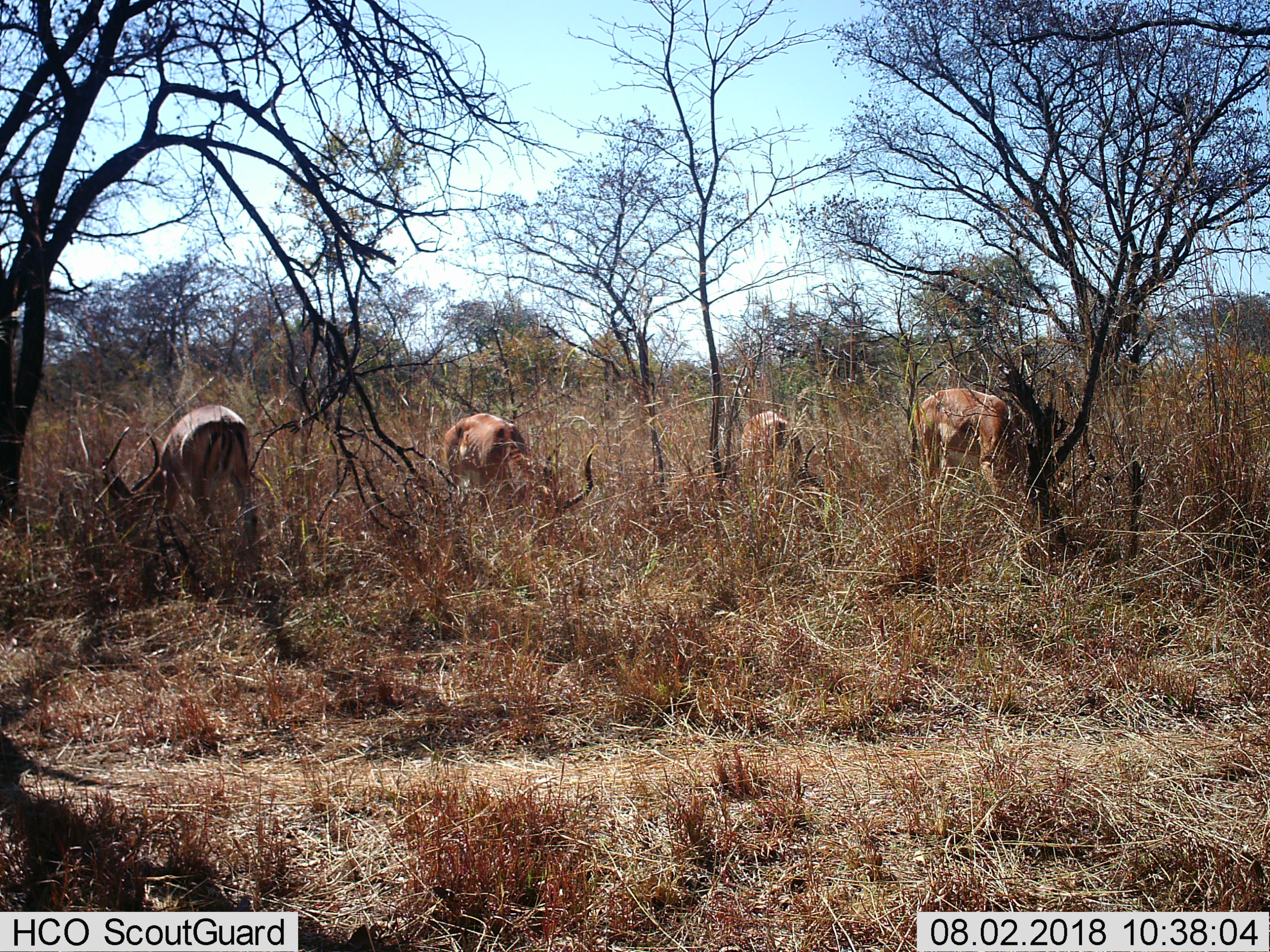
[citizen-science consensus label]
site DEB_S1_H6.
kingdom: Animalia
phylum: Chordata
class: Mammalia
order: Artiodactyla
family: Bovidae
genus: Aepyceros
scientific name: Aepyceros melampus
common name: impala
Impala (Aepyceros melampus), count 4. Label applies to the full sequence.